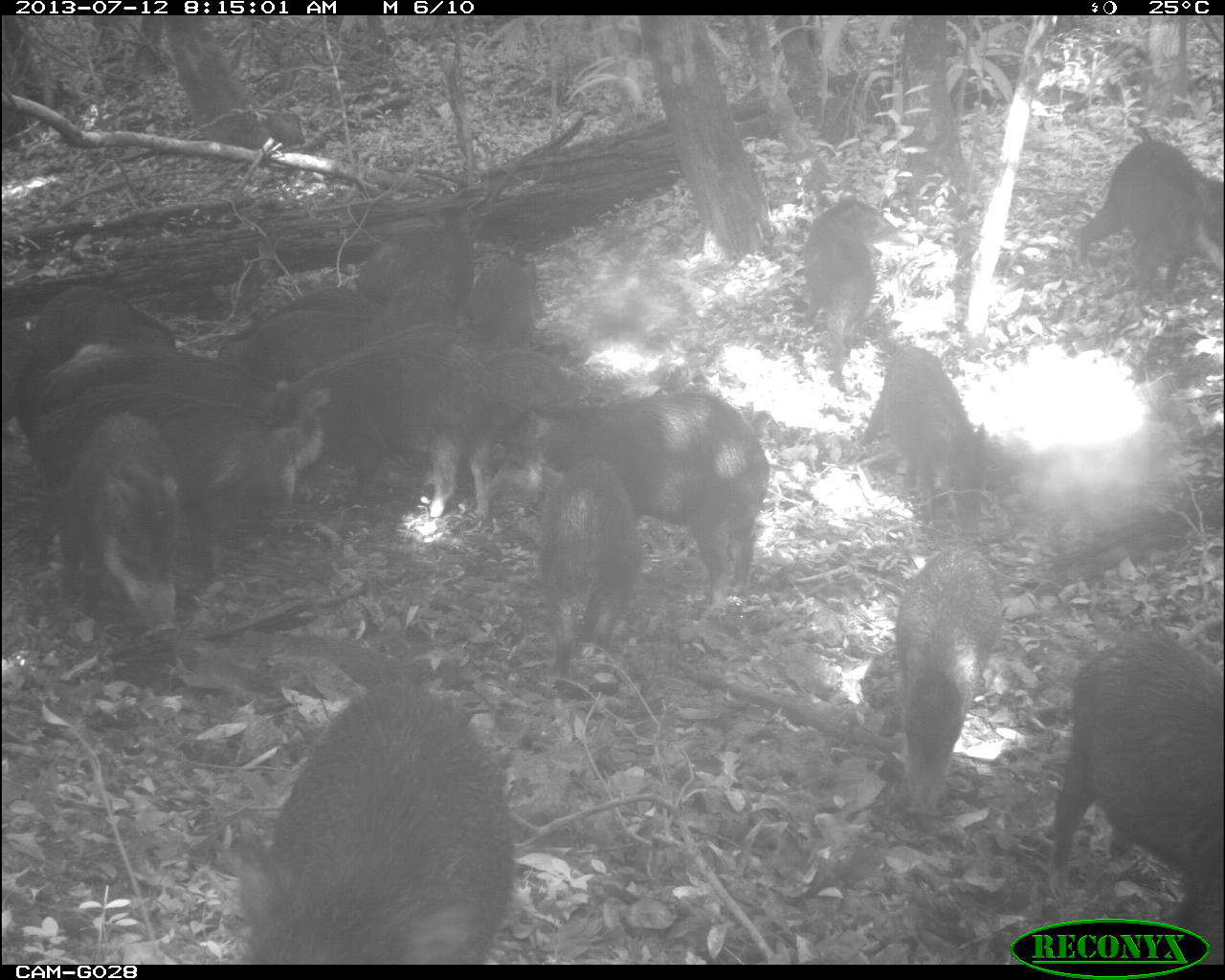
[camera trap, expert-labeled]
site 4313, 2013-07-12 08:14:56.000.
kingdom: Animalia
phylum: Chordata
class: Mammalia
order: Artiodactyla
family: Tayassuidae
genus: Tayassu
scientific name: Tayassu pecari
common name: white-lipped peccary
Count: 20.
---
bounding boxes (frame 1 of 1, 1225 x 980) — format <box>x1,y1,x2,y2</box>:
group: <box>0,122,1225,961</box>